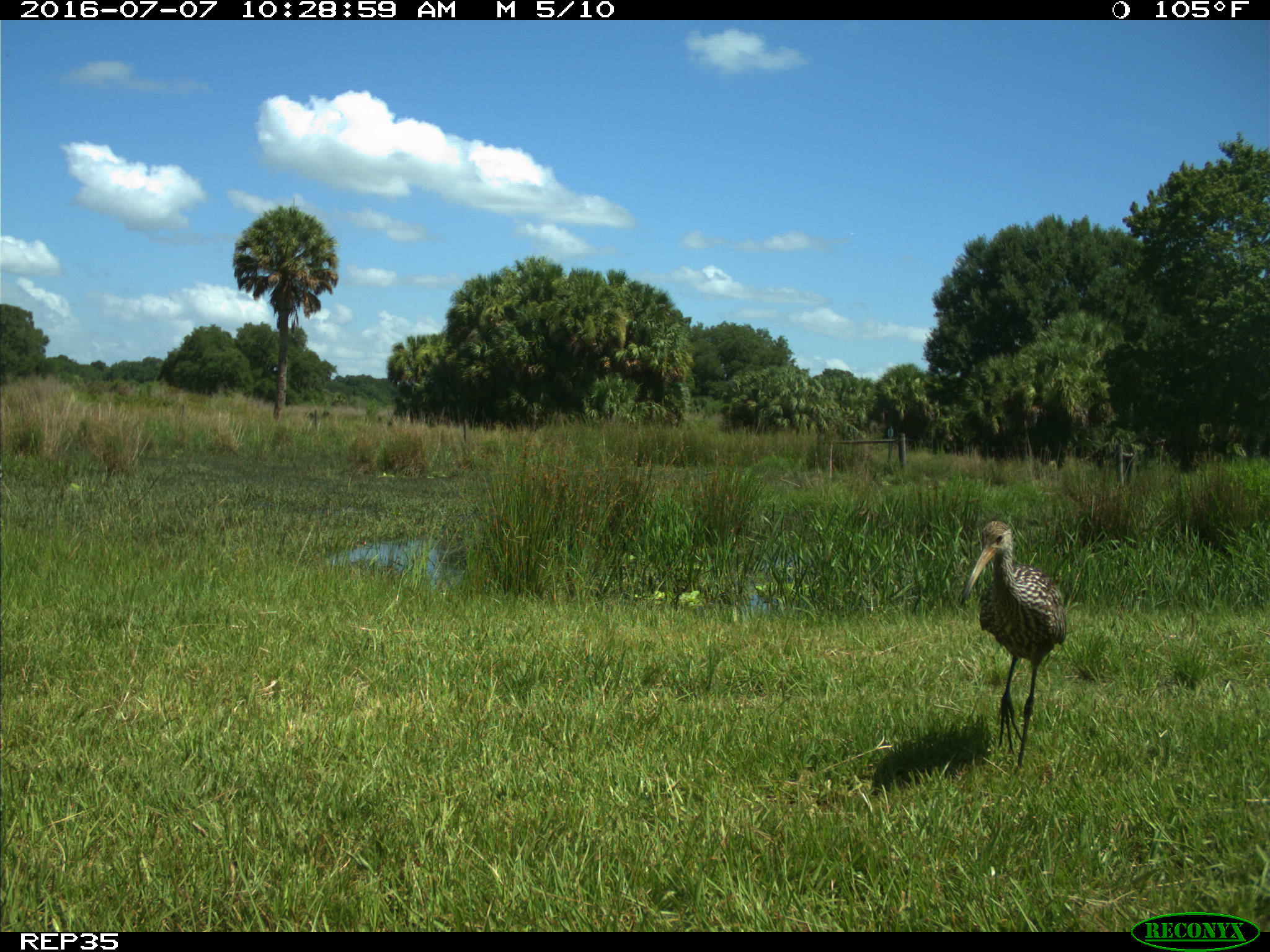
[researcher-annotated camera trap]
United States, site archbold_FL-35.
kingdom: Animalia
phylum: Chordata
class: Aves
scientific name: Aves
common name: birds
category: unidentified bird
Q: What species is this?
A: Unidentified bird (birds) (Aves).